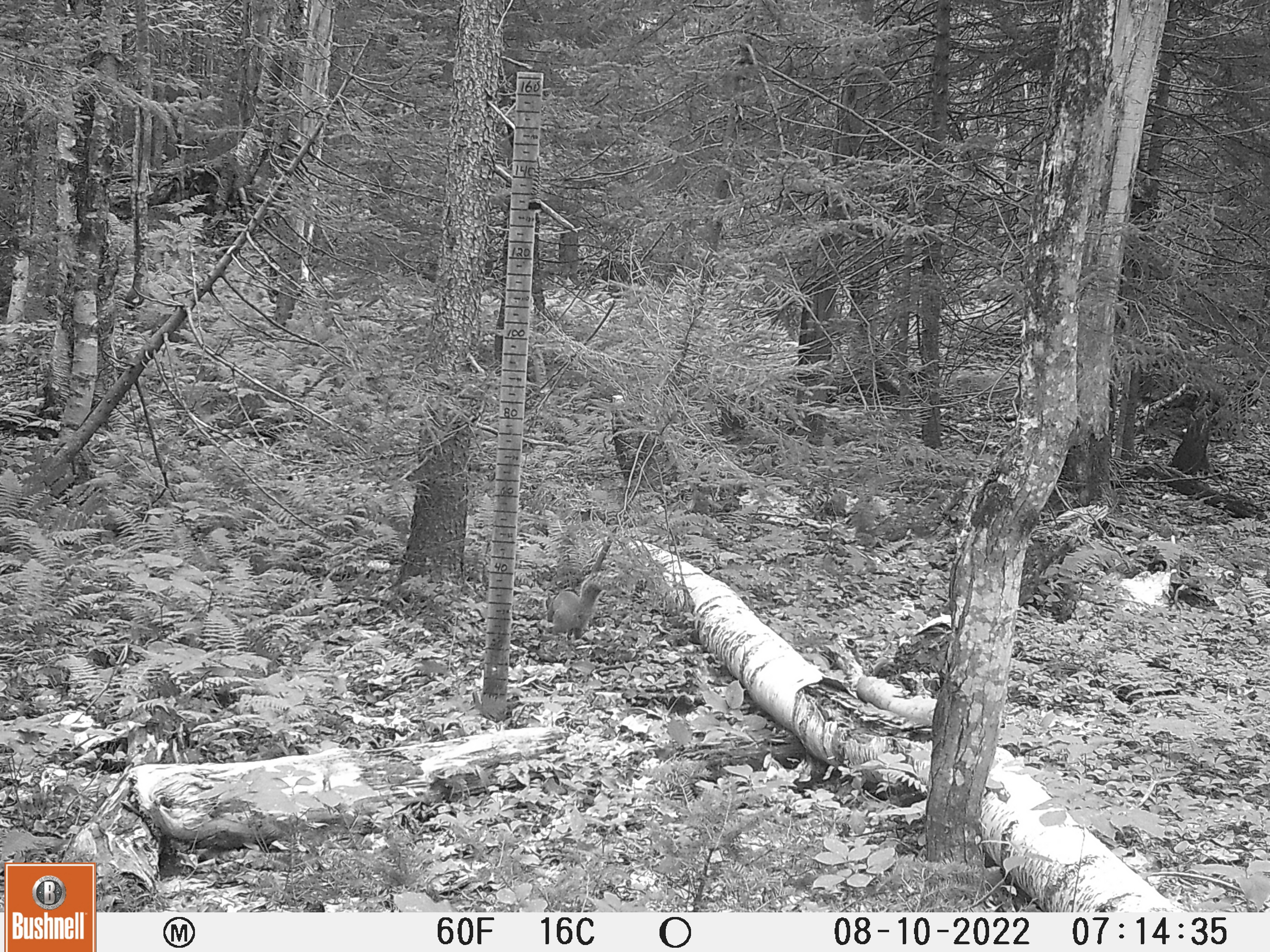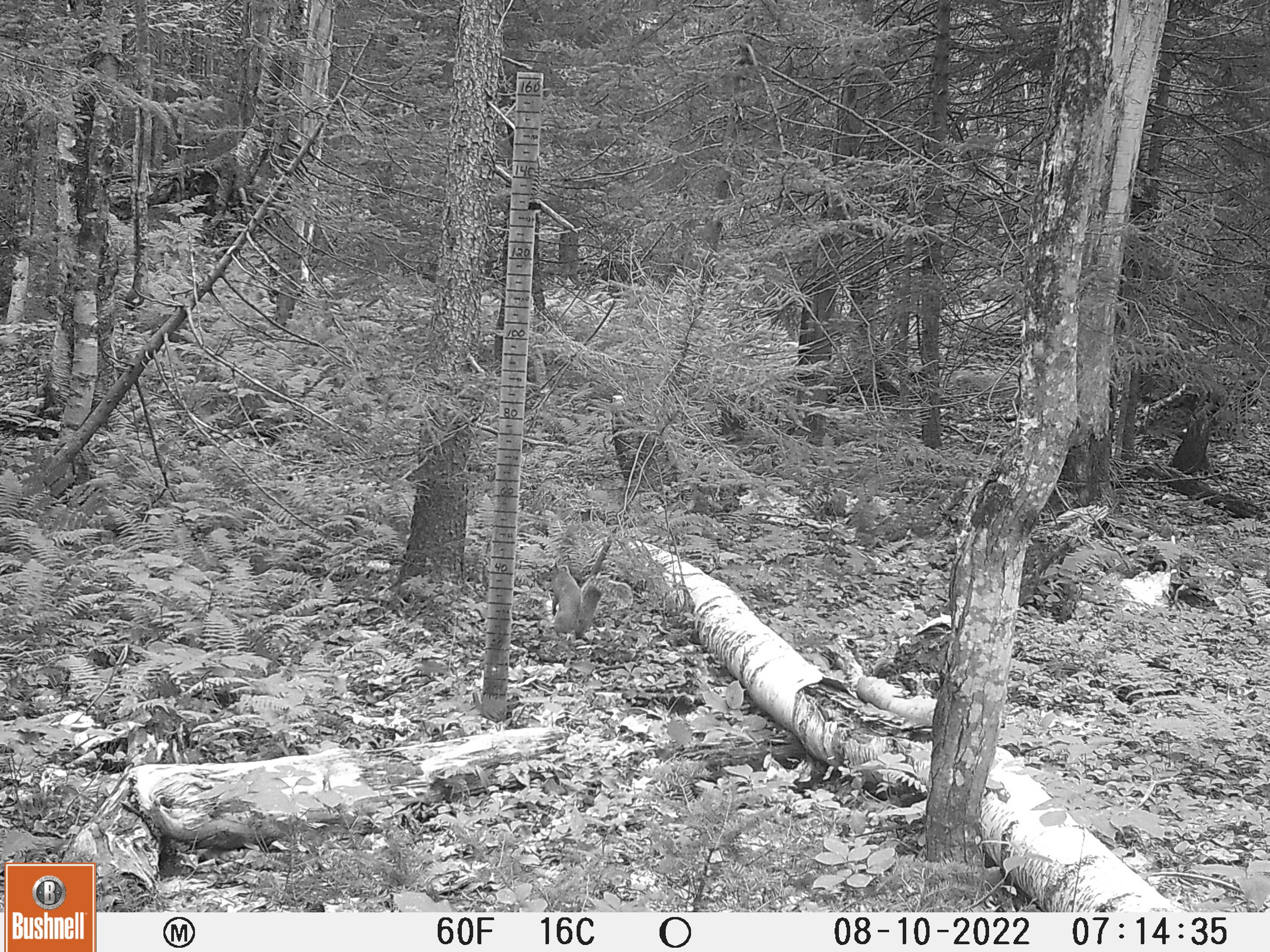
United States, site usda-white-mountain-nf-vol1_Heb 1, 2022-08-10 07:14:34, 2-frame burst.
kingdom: Animalia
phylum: Chordata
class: Mammalia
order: Rodentia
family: Sciuridae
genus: Sciurus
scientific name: Sciurus carolinensis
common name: gray squirrel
Gray squirrel (Sciurus carolinensis).